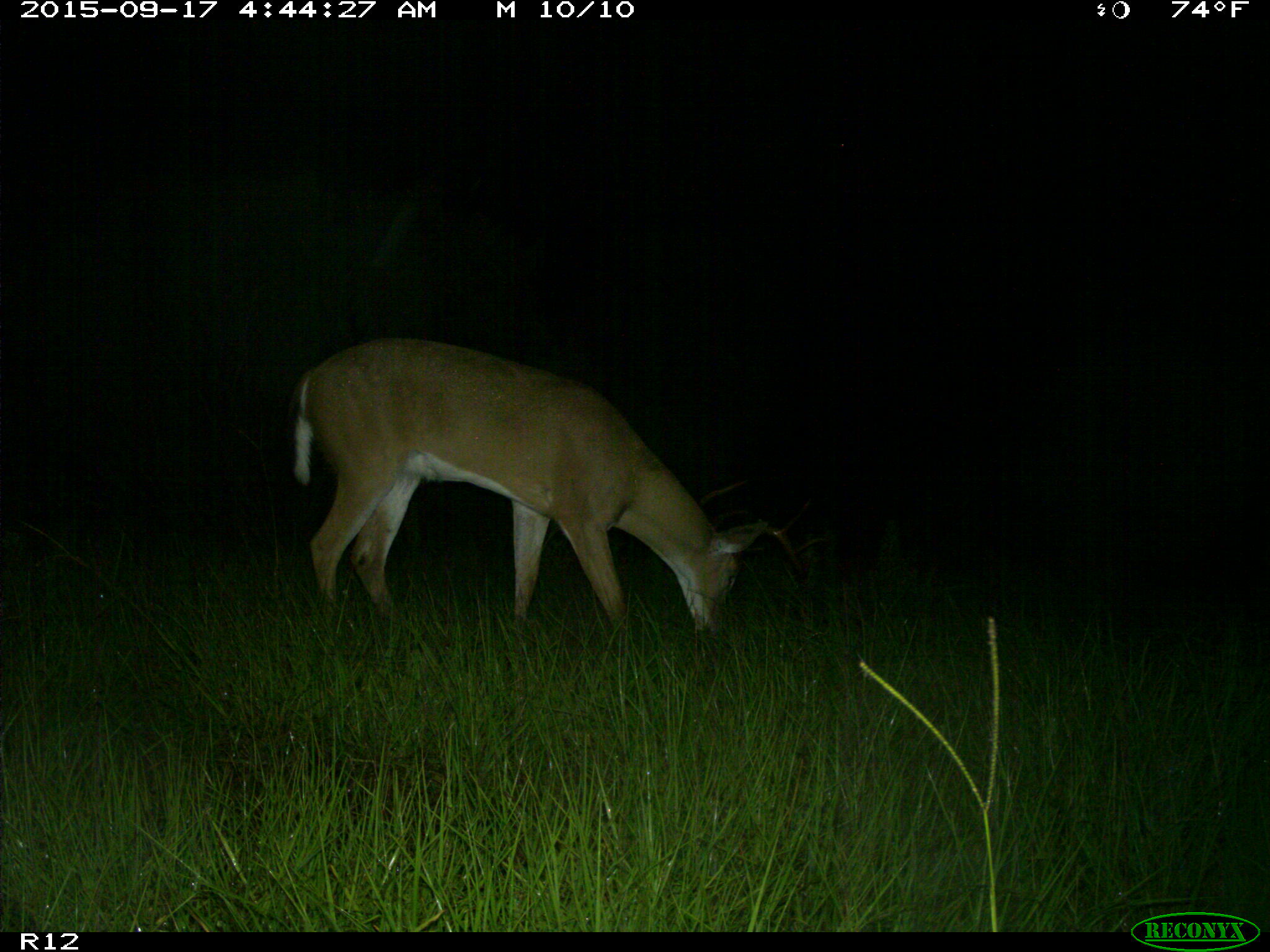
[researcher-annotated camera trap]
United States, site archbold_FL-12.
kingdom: Animalia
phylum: Chordata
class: Mammalia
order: Artiodactyla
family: Cervidae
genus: Odocoileus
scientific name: Odocoileus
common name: deer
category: unidentified deer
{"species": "unidentified deer (deer) (Odocoileus)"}